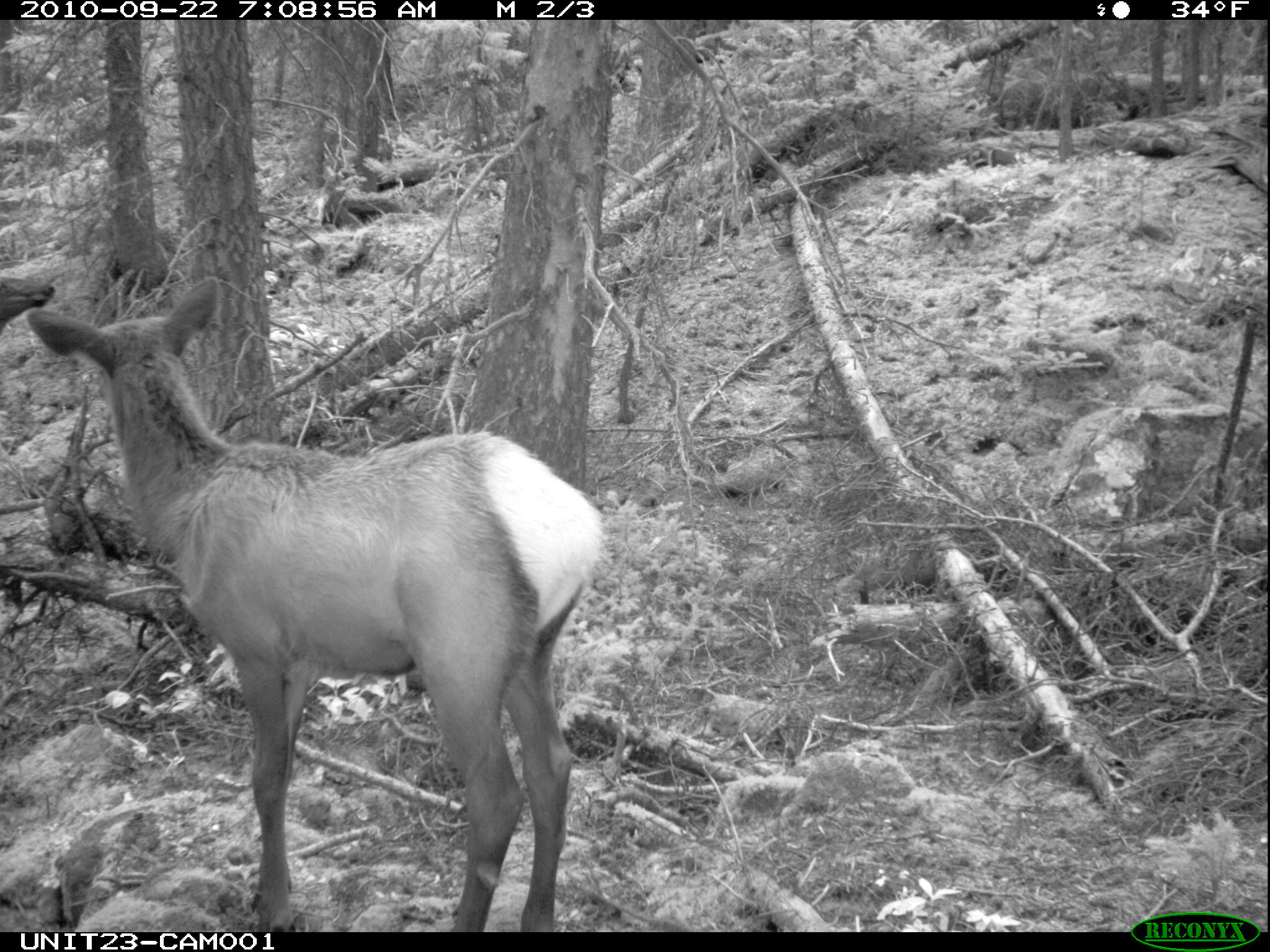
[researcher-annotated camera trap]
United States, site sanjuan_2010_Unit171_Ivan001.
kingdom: Animalia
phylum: Chordata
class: Mammalia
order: Artiodactyla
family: Cervidae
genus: Cervus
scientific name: Cervus elaphus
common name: red deer